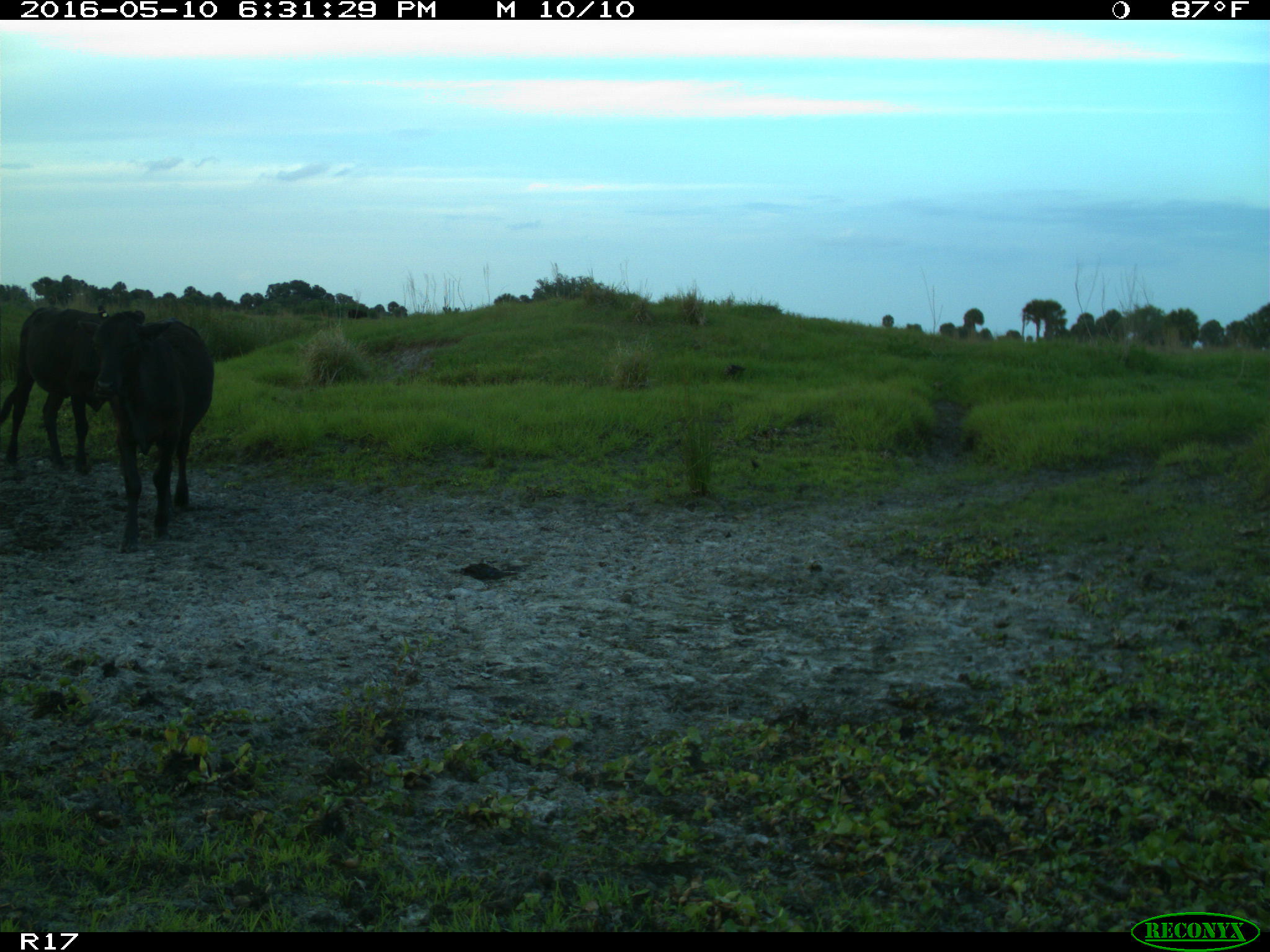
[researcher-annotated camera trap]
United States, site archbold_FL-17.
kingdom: Animalia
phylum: Chordata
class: Mammalia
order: Artiodactyla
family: Bovidae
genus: Bos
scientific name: Bos taurus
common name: domestic cow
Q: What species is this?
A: Bos taurus (domestic cow).